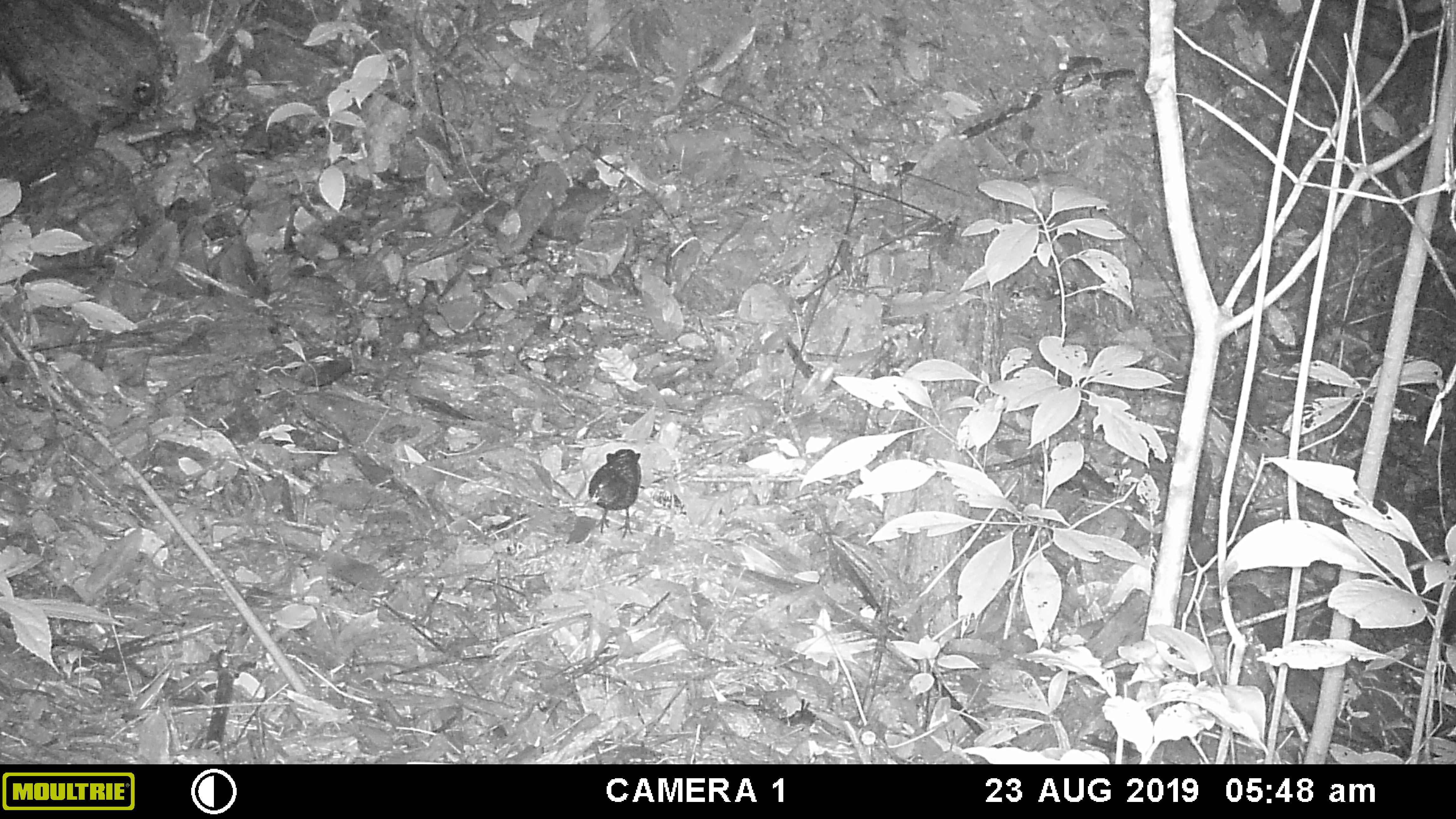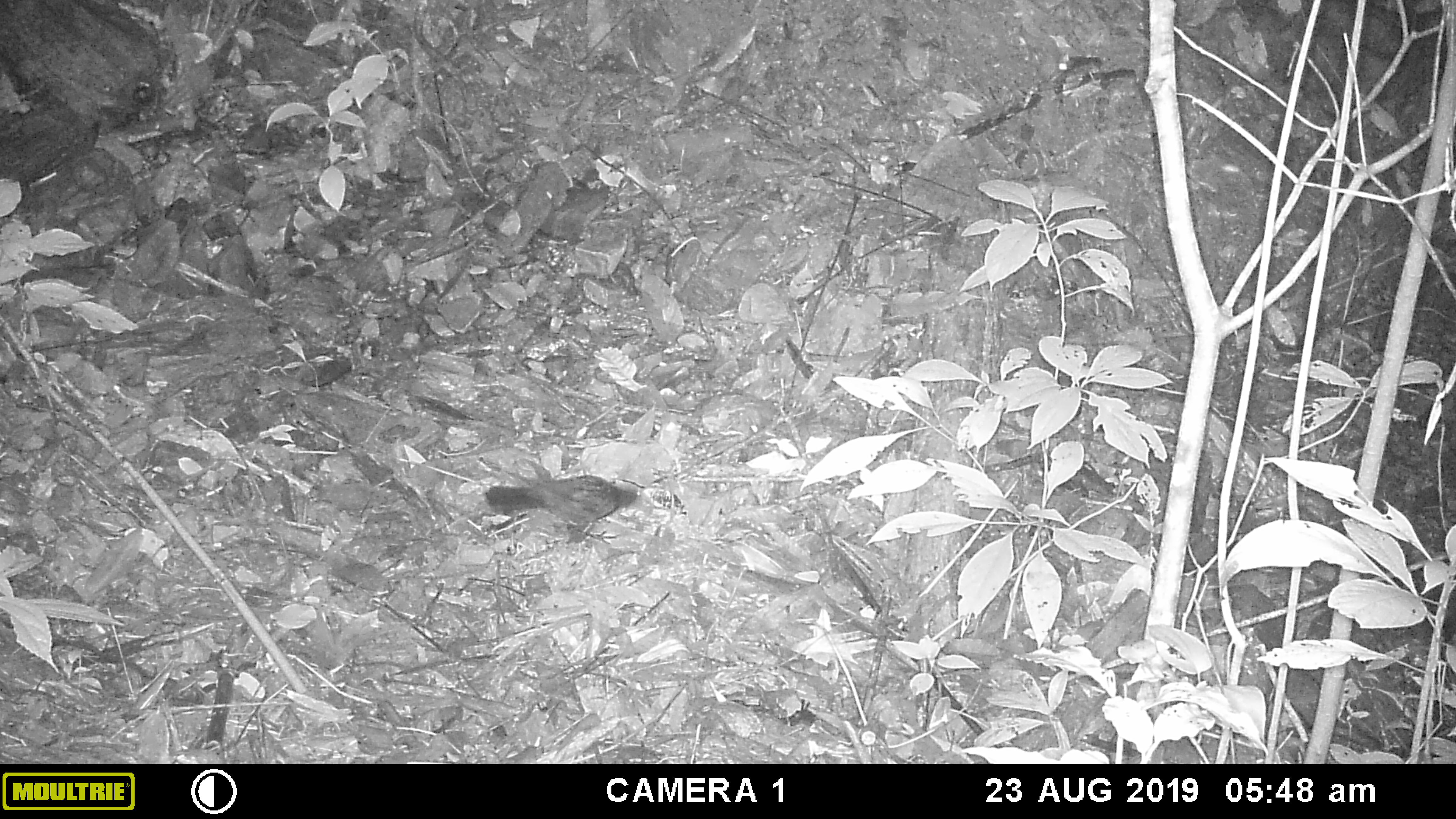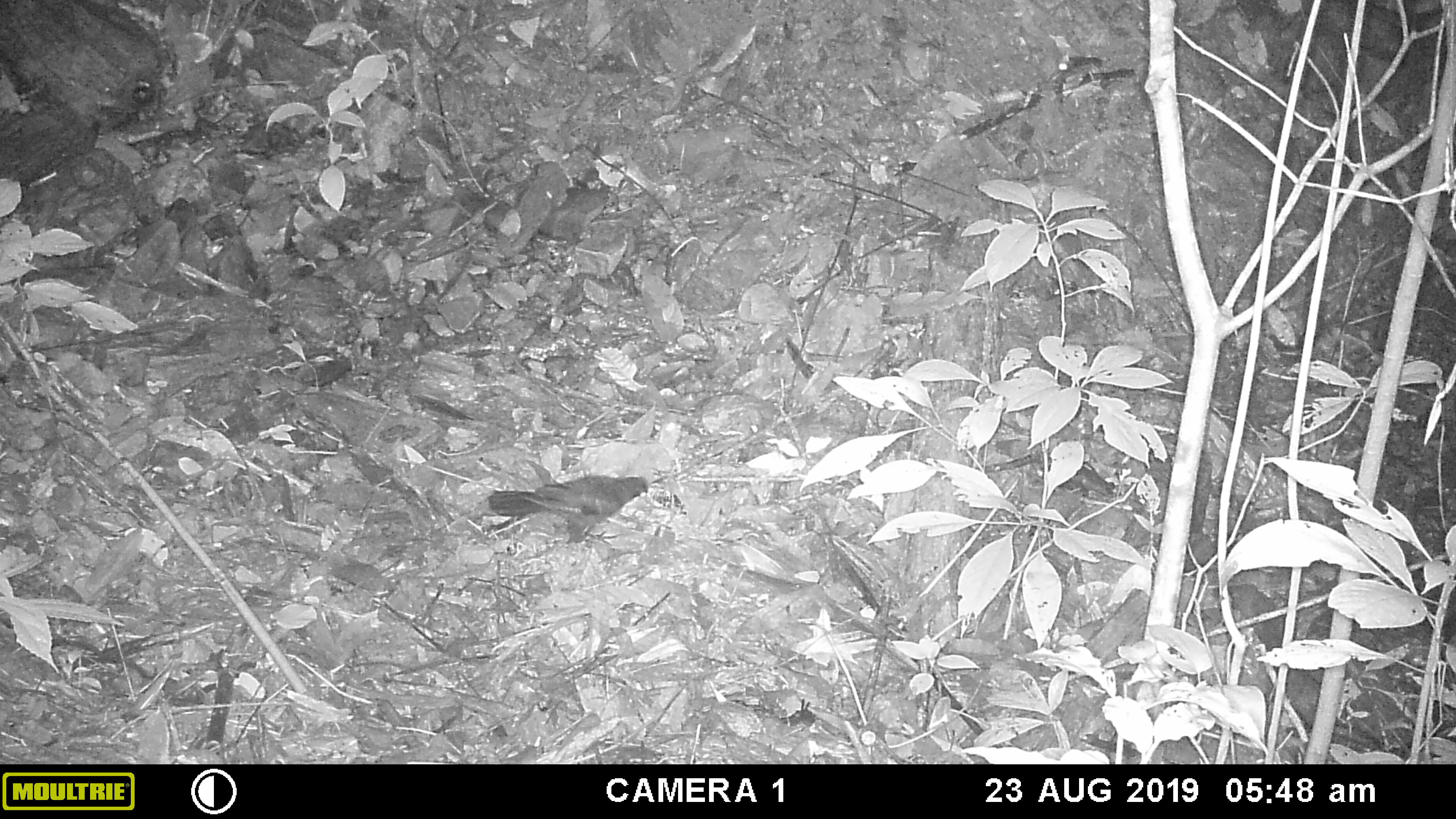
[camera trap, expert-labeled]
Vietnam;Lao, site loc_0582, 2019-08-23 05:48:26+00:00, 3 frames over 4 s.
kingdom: Animalia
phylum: Chordata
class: Aves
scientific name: Aves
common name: bird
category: unidentified bird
Unidentified bird (bird) (Aves). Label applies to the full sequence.